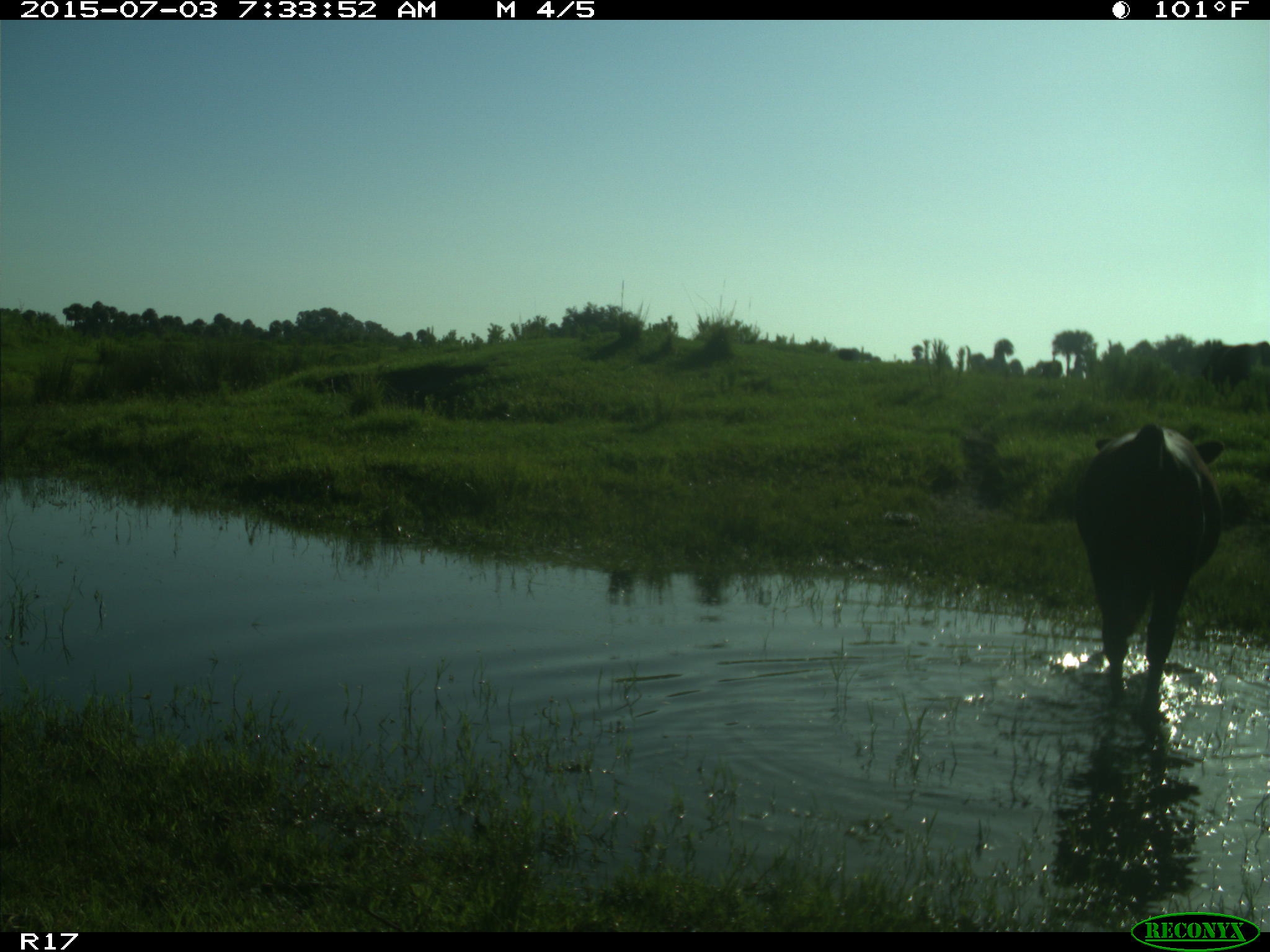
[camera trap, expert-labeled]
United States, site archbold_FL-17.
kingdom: Animalia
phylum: Chordata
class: Mammalia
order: Artiodactyla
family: Bovidae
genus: Bos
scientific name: Bos taurus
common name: domestic cow